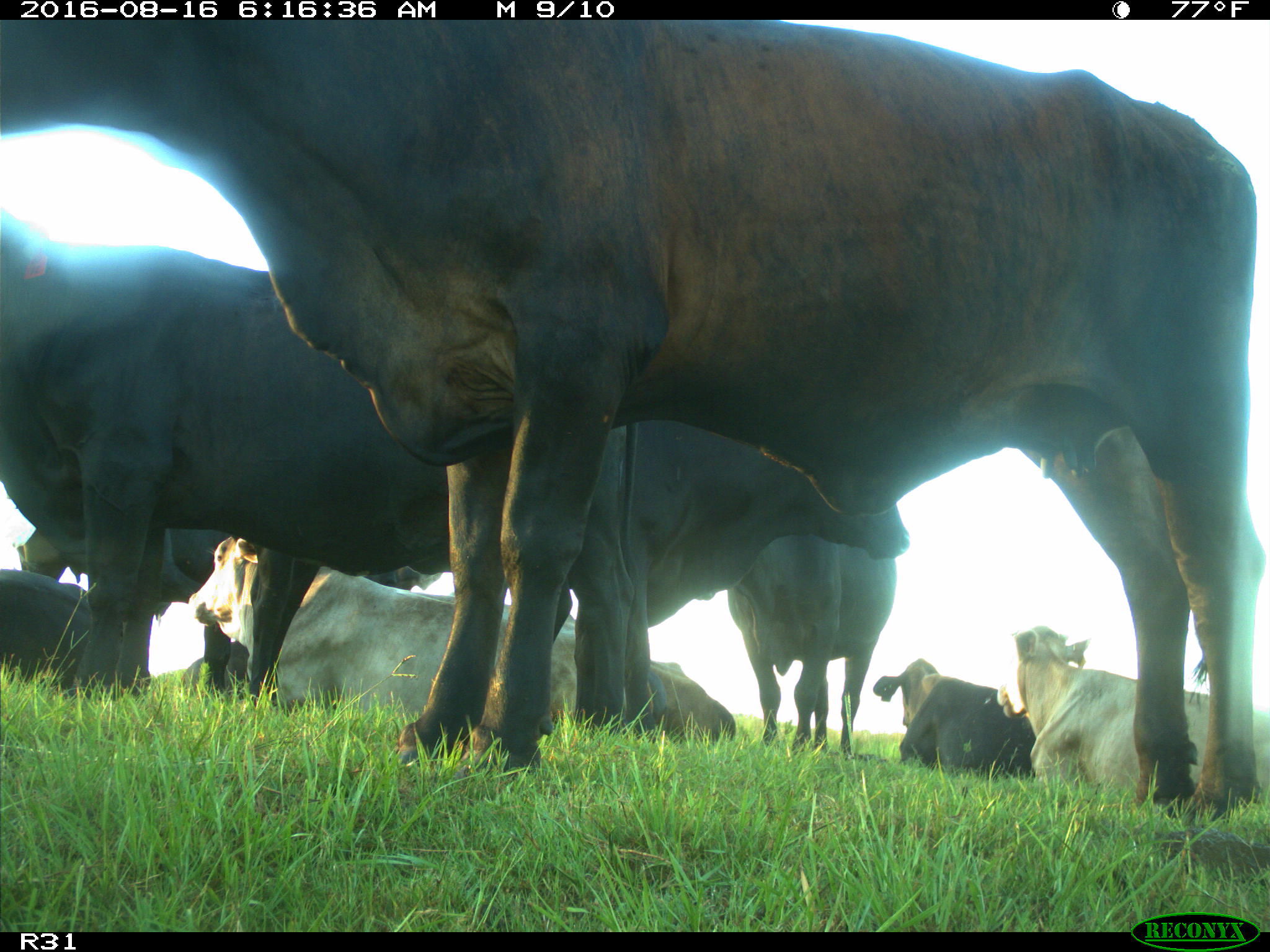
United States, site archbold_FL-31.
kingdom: Animalia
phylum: Chordata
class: Mammalia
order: Artiodactyla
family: Bovidae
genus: Bos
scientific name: Bos taurus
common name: domestic cow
Bos taurus (domestic cow).